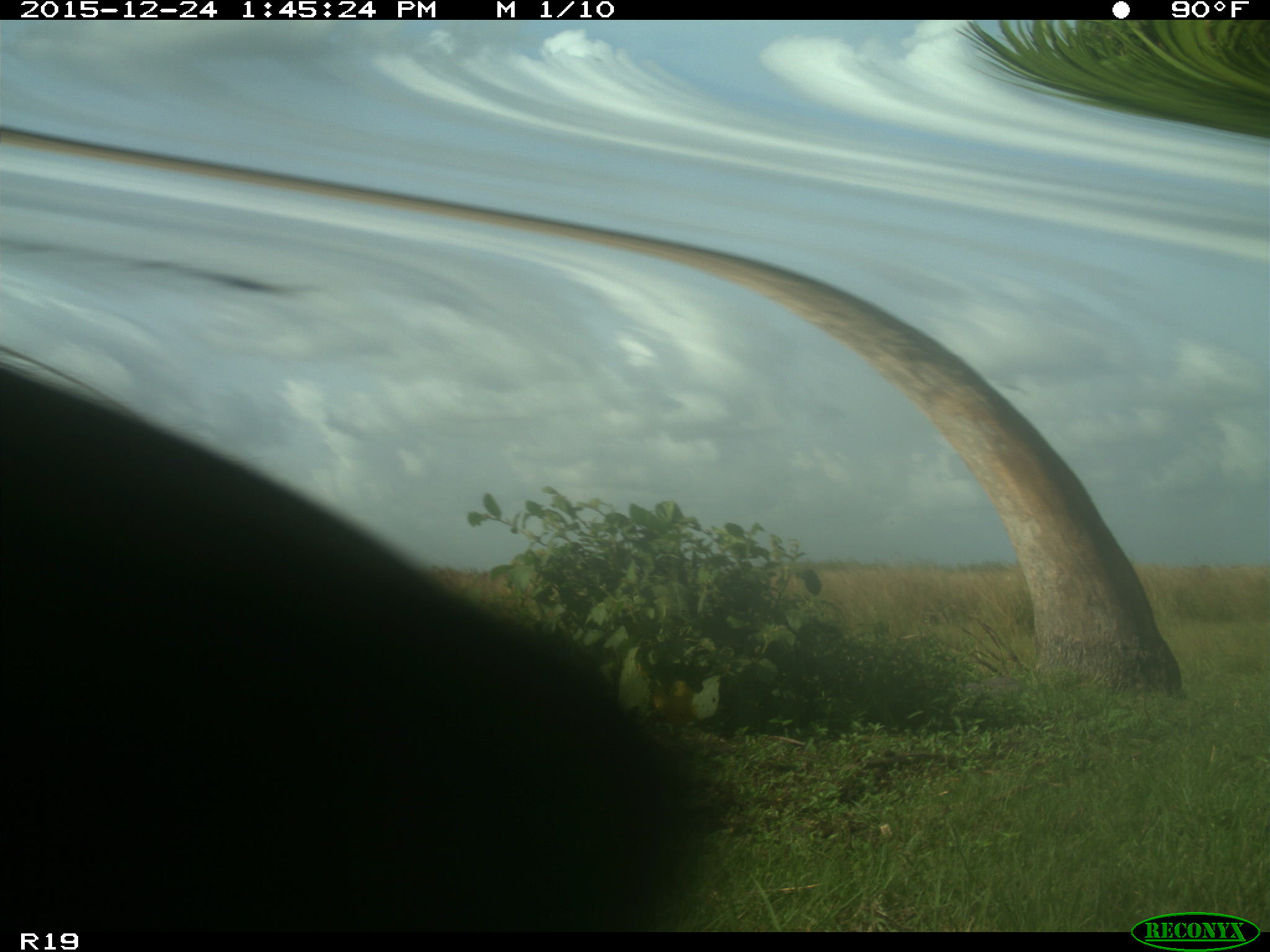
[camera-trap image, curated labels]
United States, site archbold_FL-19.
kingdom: Animalia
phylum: Chordata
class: Mammalia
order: Artiodactyla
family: Bovidae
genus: Bos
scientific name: Bos taurus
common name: domestic cow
Bos taurus (domestic cow).